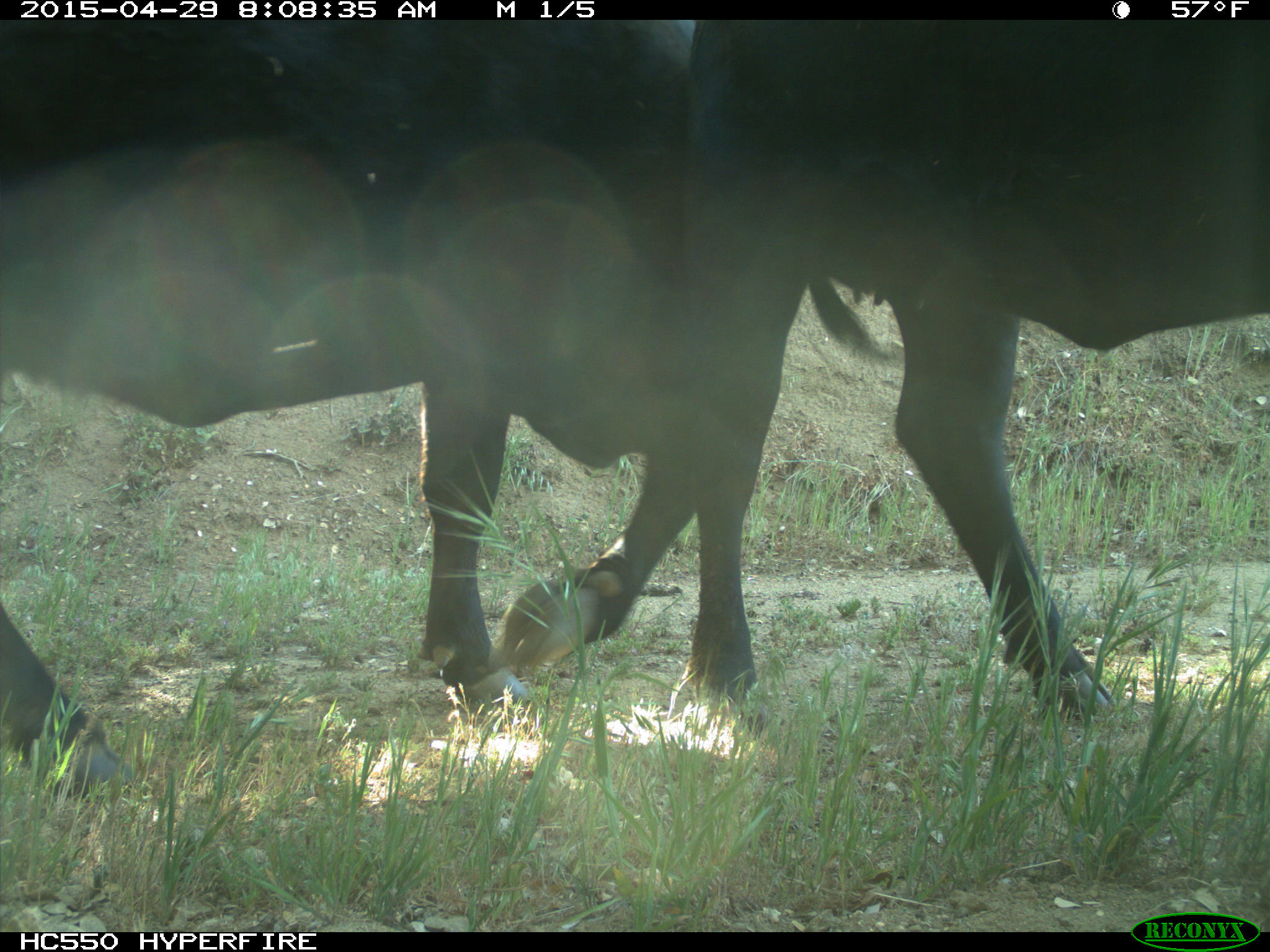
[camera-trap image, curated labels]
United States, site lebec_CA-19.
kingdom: Animalia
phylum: Chordata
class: Mammalia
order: Artiodactyla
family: Bovidae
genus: Bos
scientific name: Bos taurus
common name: domestic cow